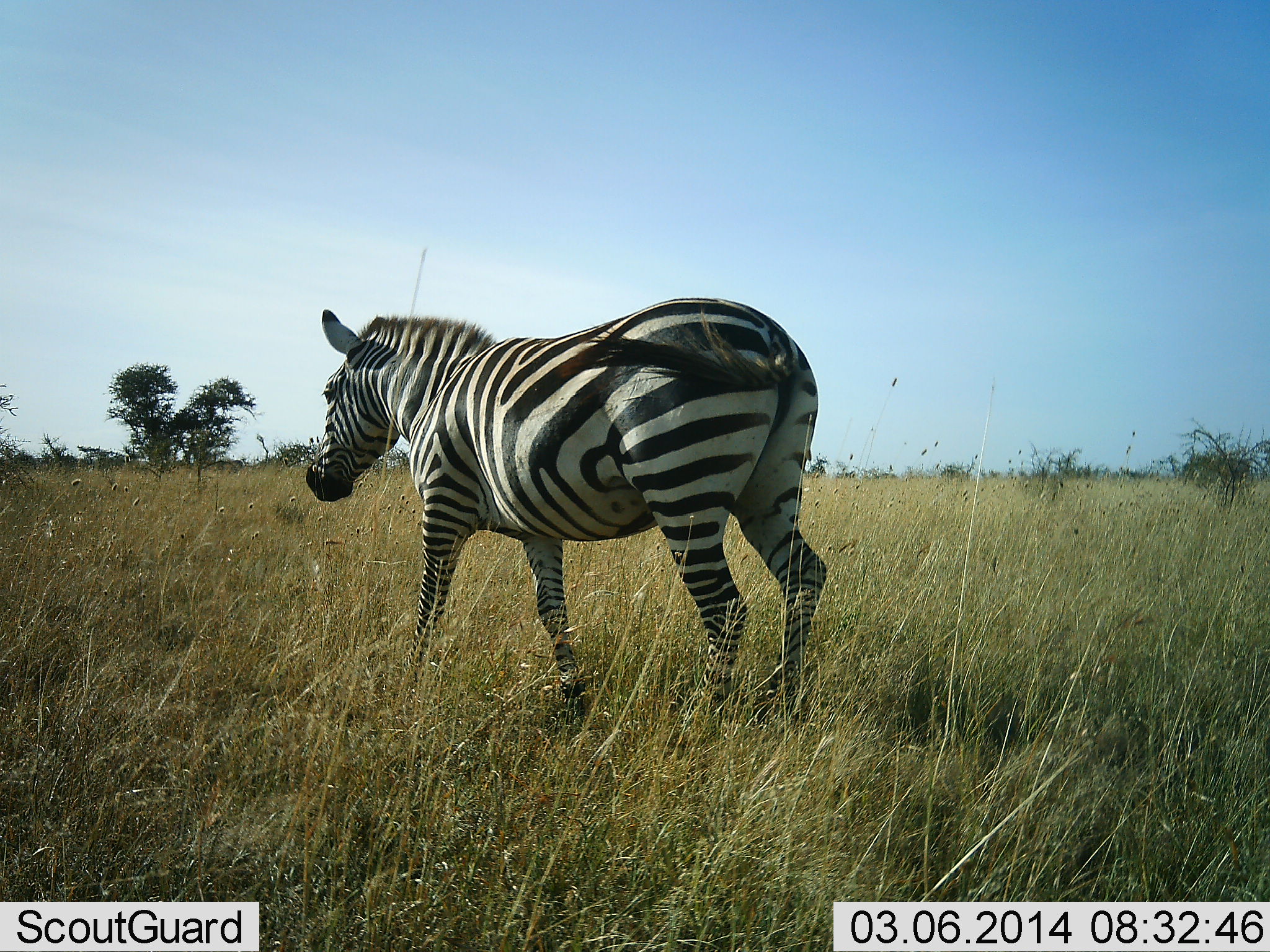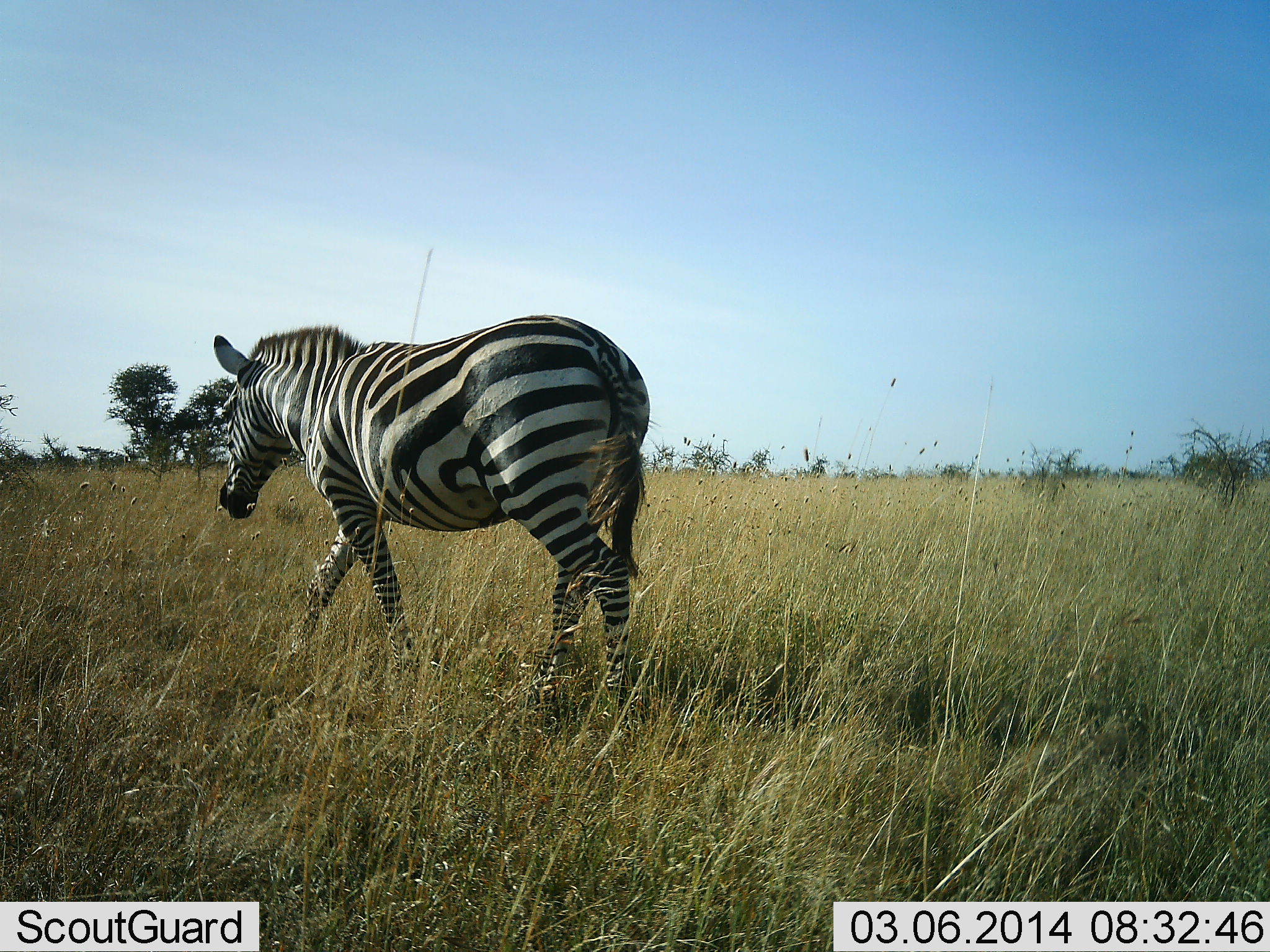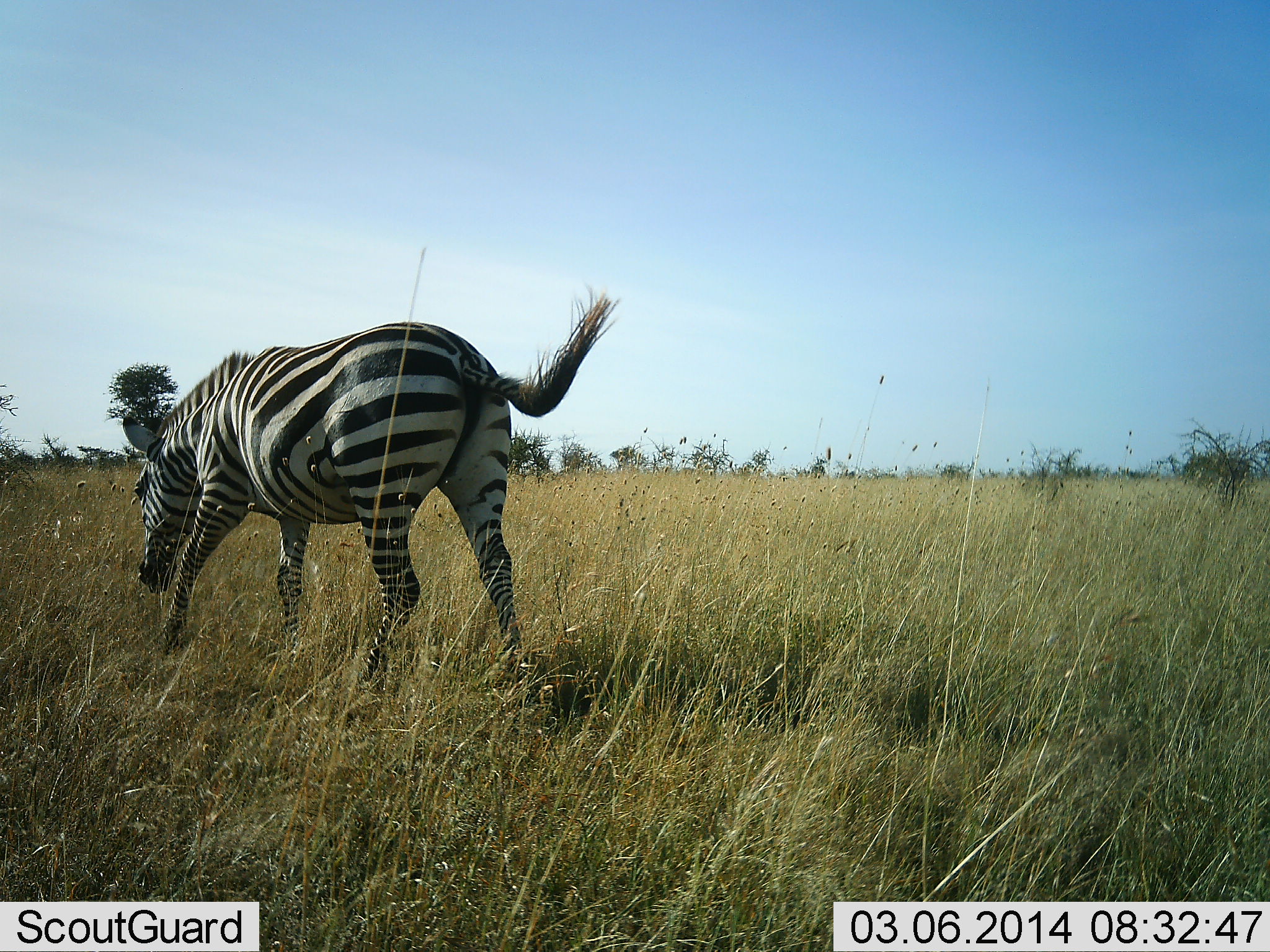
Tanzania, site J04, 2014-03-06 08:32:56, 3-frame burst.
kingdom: Animalia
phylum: Chordata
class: Mammalia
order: Perissodactyla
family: Equidae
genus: Equus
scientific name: Equus quagga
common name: plains zebra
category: zebra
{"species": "zebra (plains zebra) (Equus quagga)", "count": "1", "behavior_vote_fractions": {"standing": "0%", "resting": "0%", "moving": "100%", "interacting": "0%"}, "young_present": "0%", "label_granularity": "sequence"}